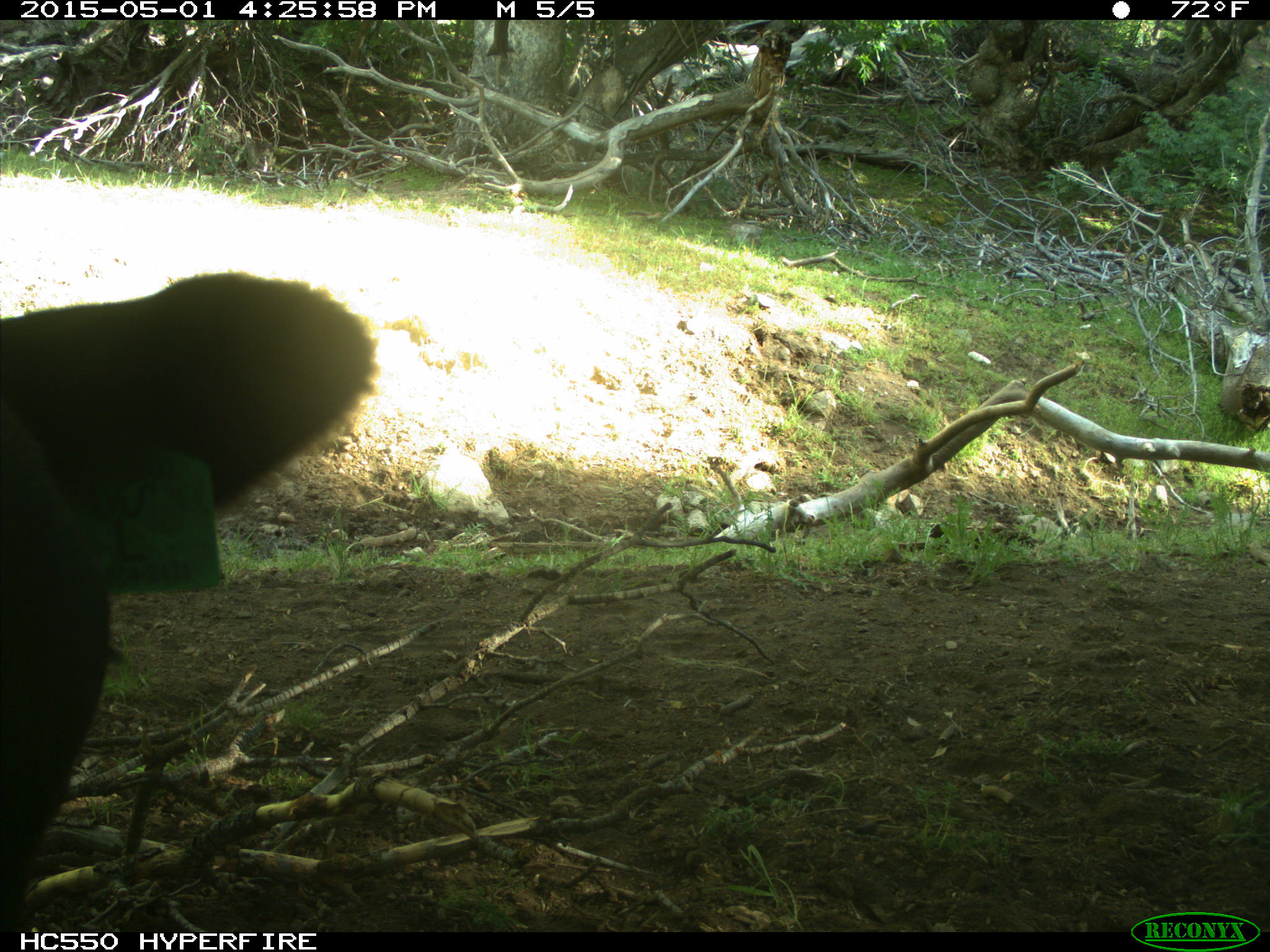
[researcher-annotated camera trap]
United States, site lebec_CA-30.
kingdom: Animalia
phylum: Chordata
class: Mammalia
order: Artiodactyla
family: Bovidae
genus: Bos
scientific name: Bos taurus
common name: domestic cow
Bos taurus (domestic cow).